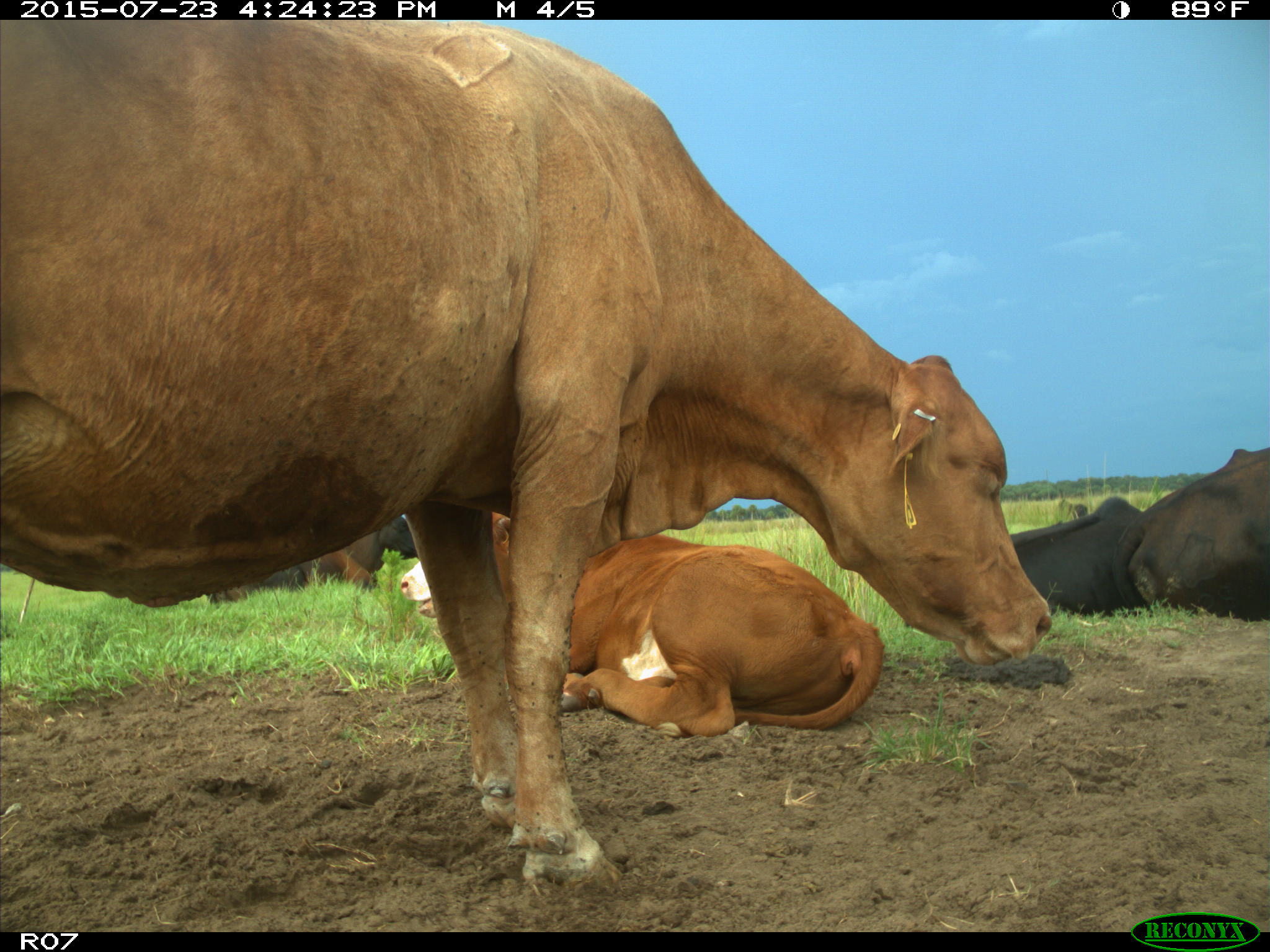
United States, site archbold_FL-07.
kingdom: Animalia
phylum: Chordata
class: Mammalia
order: Artiodactyla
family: Bovidae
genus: Bos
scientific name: Bos taurus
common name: domestic cow